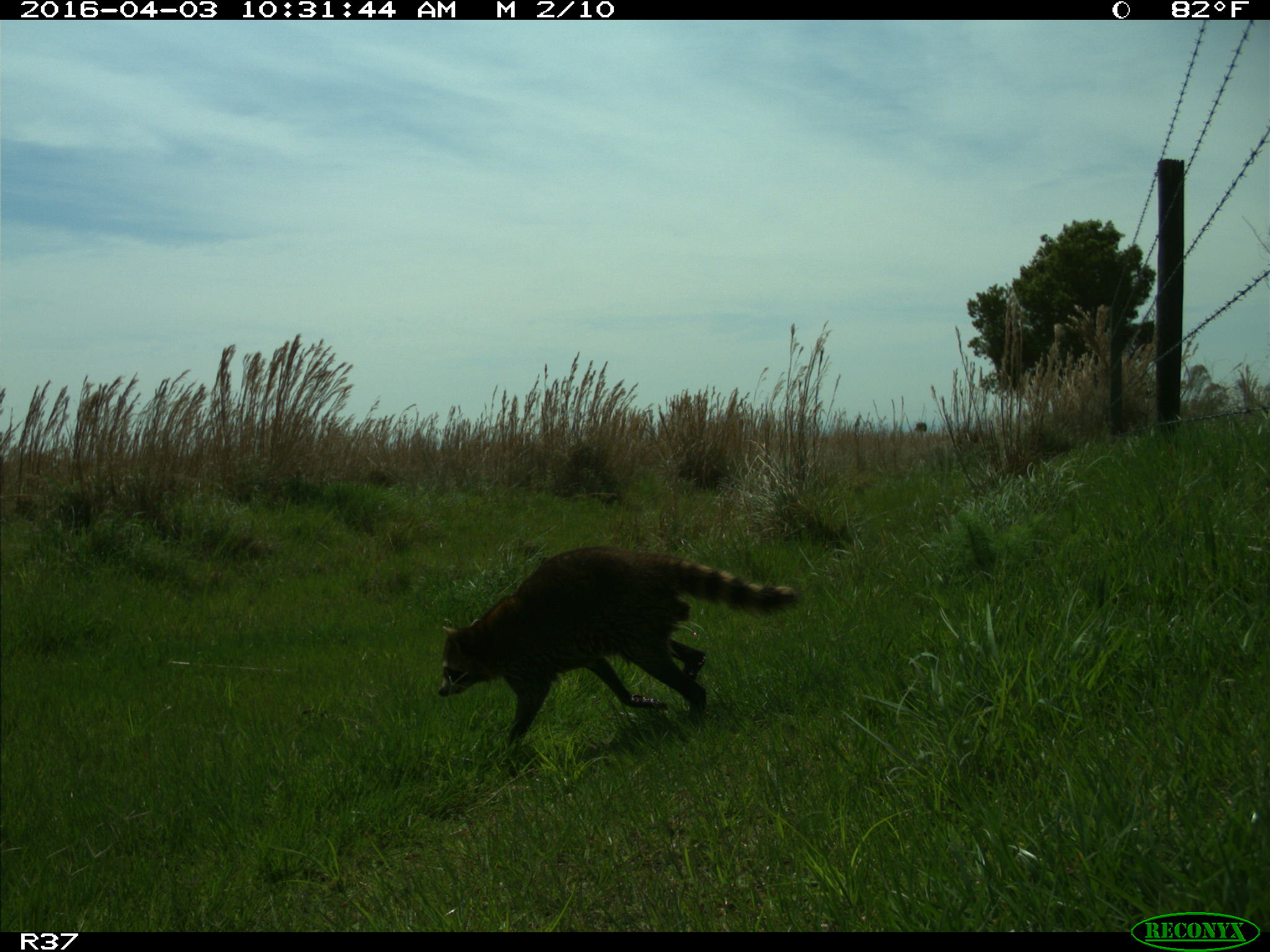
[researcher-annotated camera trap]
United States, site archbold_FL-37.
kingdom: Animalia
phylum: Chordata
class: Mammalia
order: Carnivora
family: Procyonidae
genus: Procyon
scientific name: Procyon lotor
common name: common raccoon